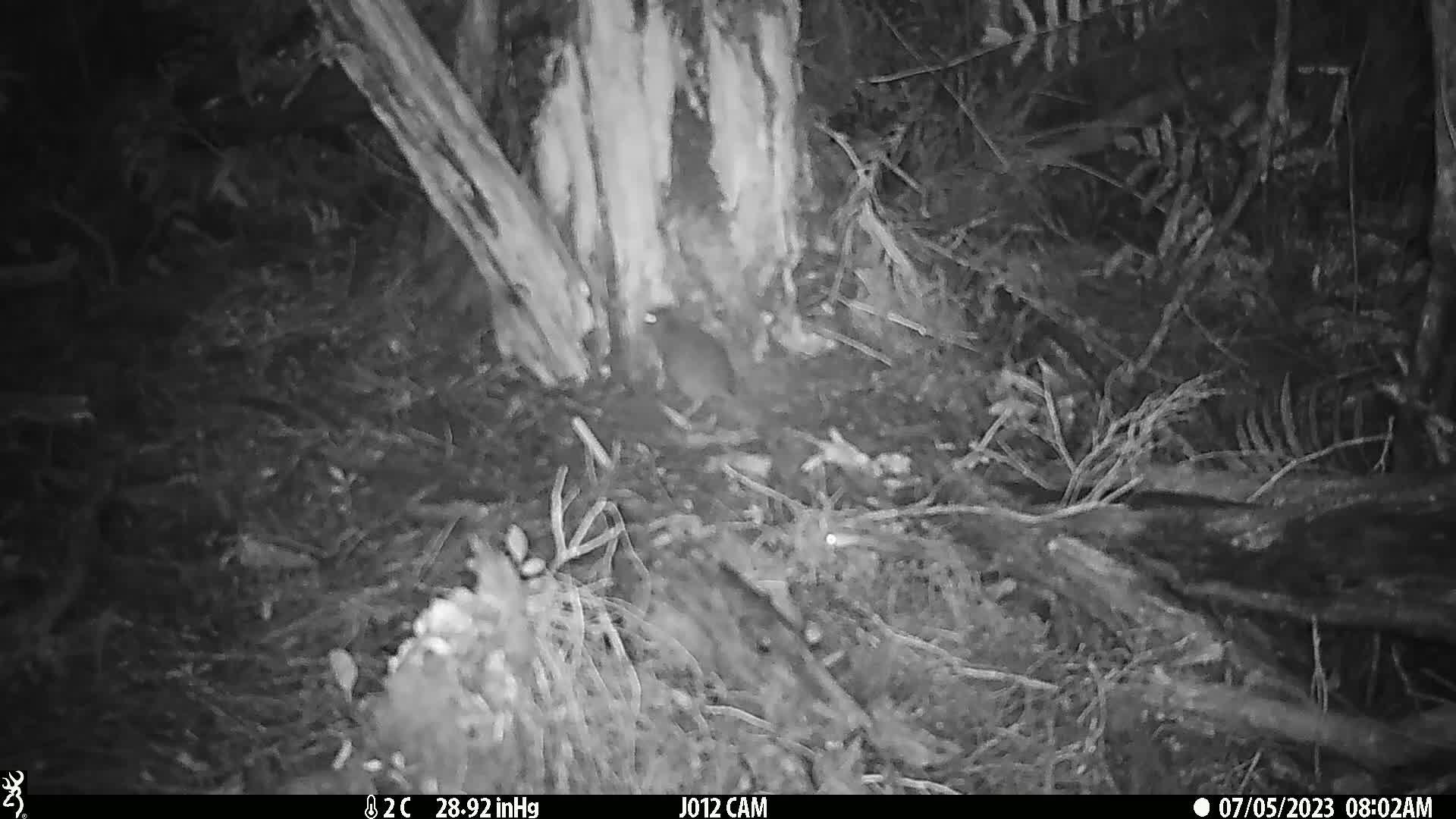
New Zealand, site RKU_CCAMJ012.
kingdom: Animalia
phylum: Chordata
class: Mammalia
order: Rodentia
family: Muridae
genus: Rattus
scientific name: Rattus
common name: rat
Rat (Rattus).